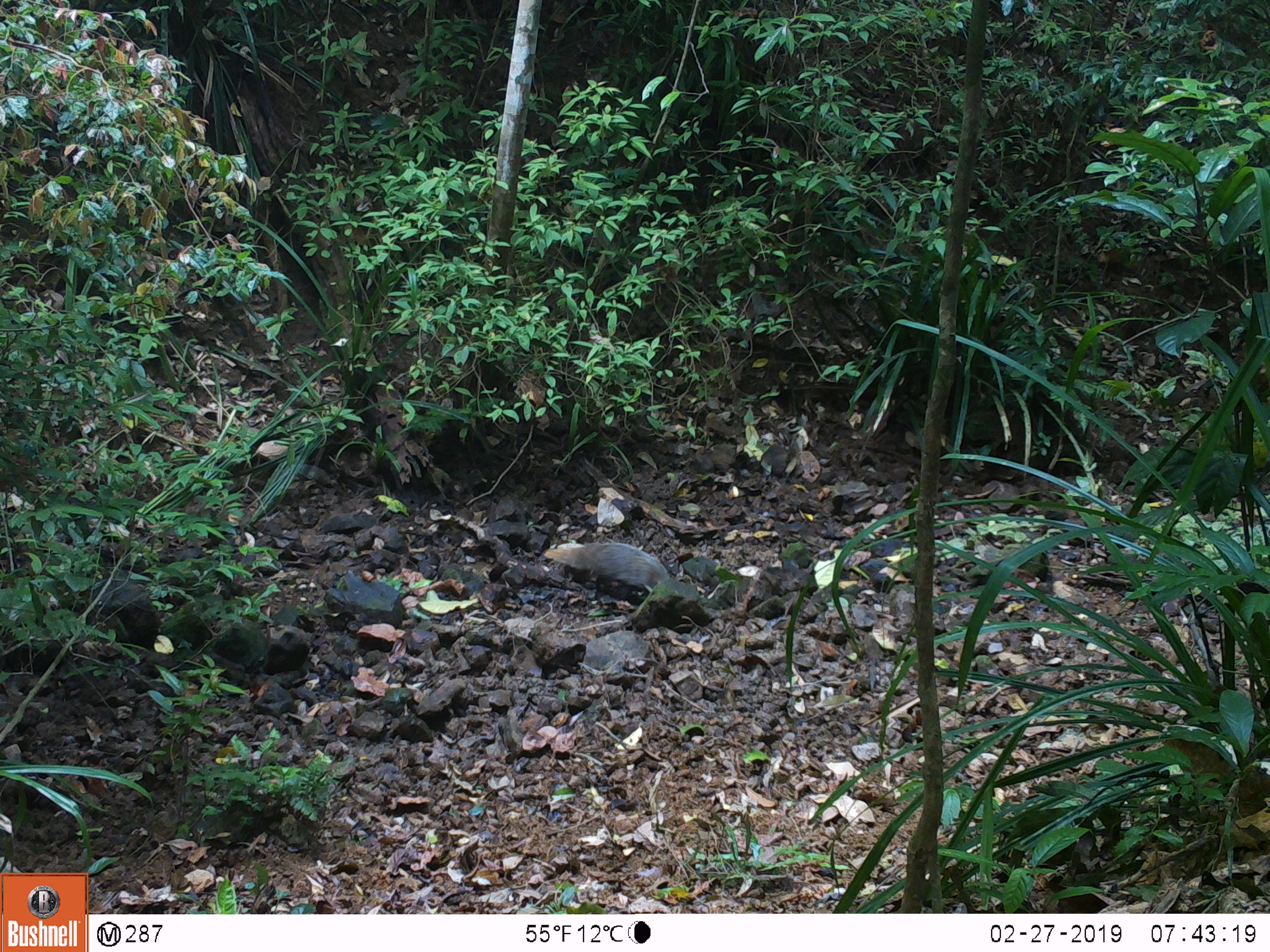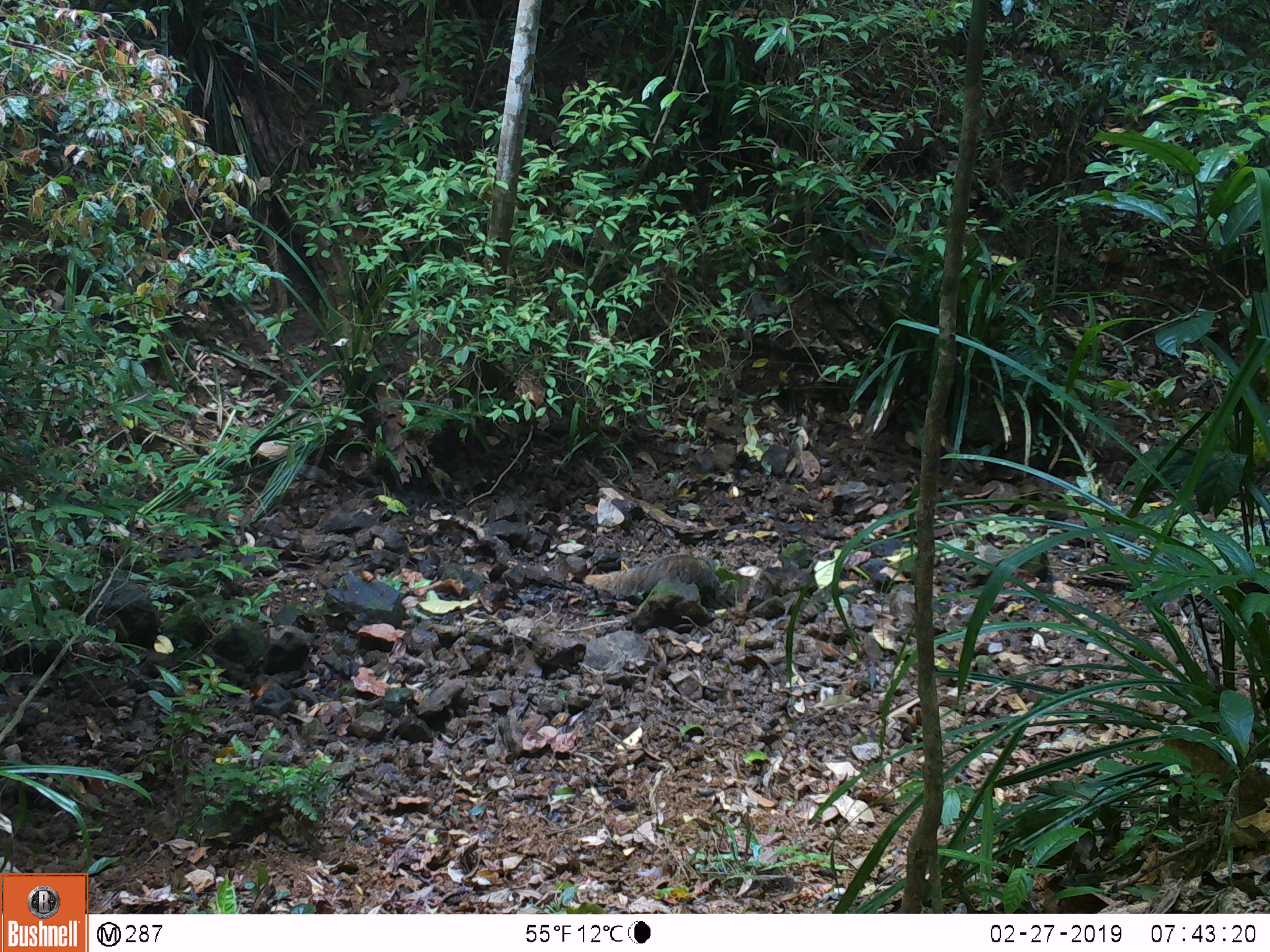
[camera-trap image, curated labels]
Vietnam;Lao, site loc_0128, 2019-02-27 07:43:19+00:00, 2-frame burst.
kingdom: Animalia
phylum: Chordata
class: Mammalia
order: Carnivora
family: Herpestidae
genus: Urva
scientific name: Urva urva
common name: crab-eating mongoose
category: crab eating mongoose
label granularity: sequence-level